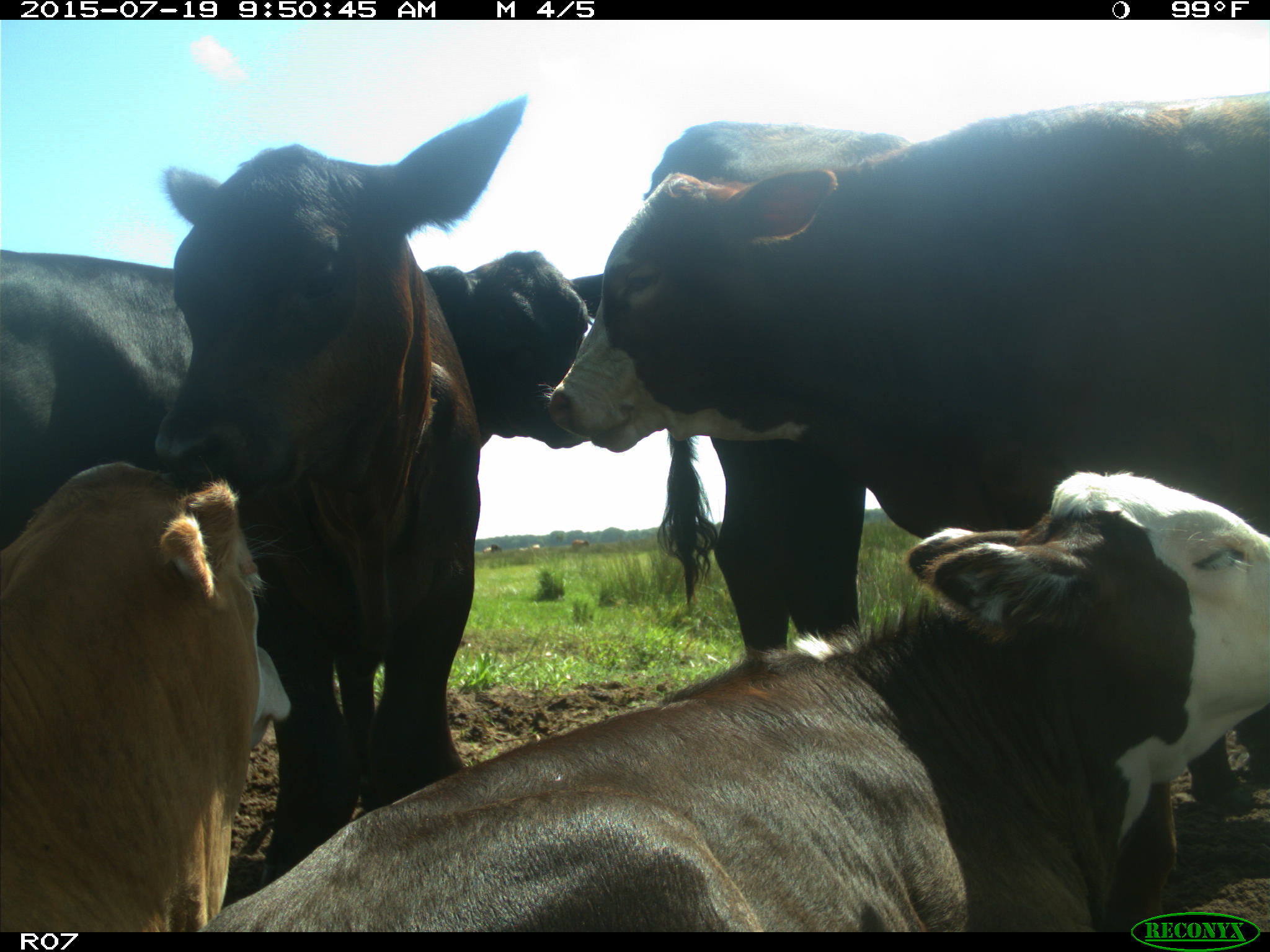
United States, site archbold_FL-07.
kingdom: Animalia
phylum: Chordata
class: Mammalia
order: Artiodactyla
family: Bovidae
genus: Bos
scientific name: Bos taurus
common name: domestic cow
Bos taurus (domestic cow).